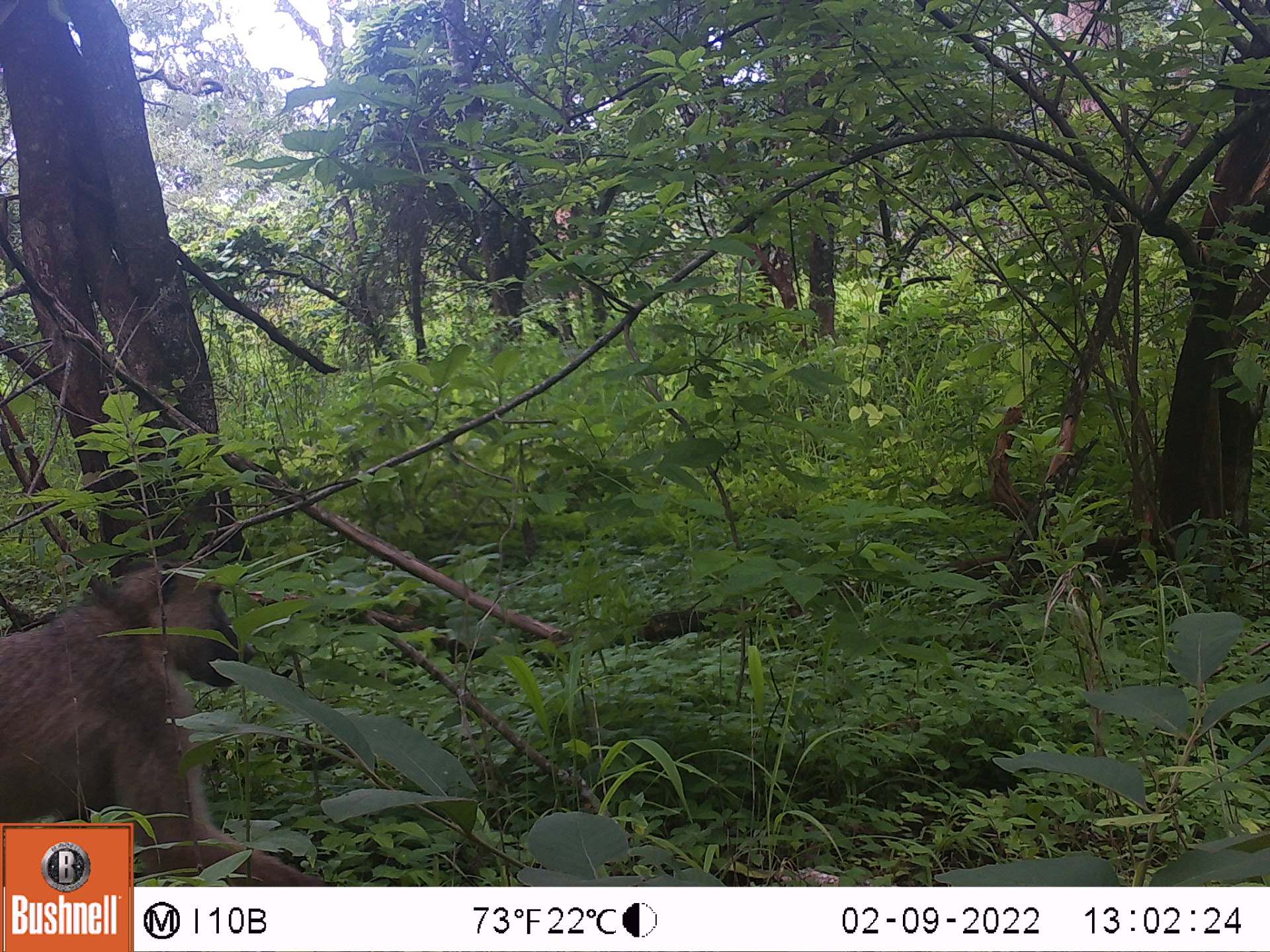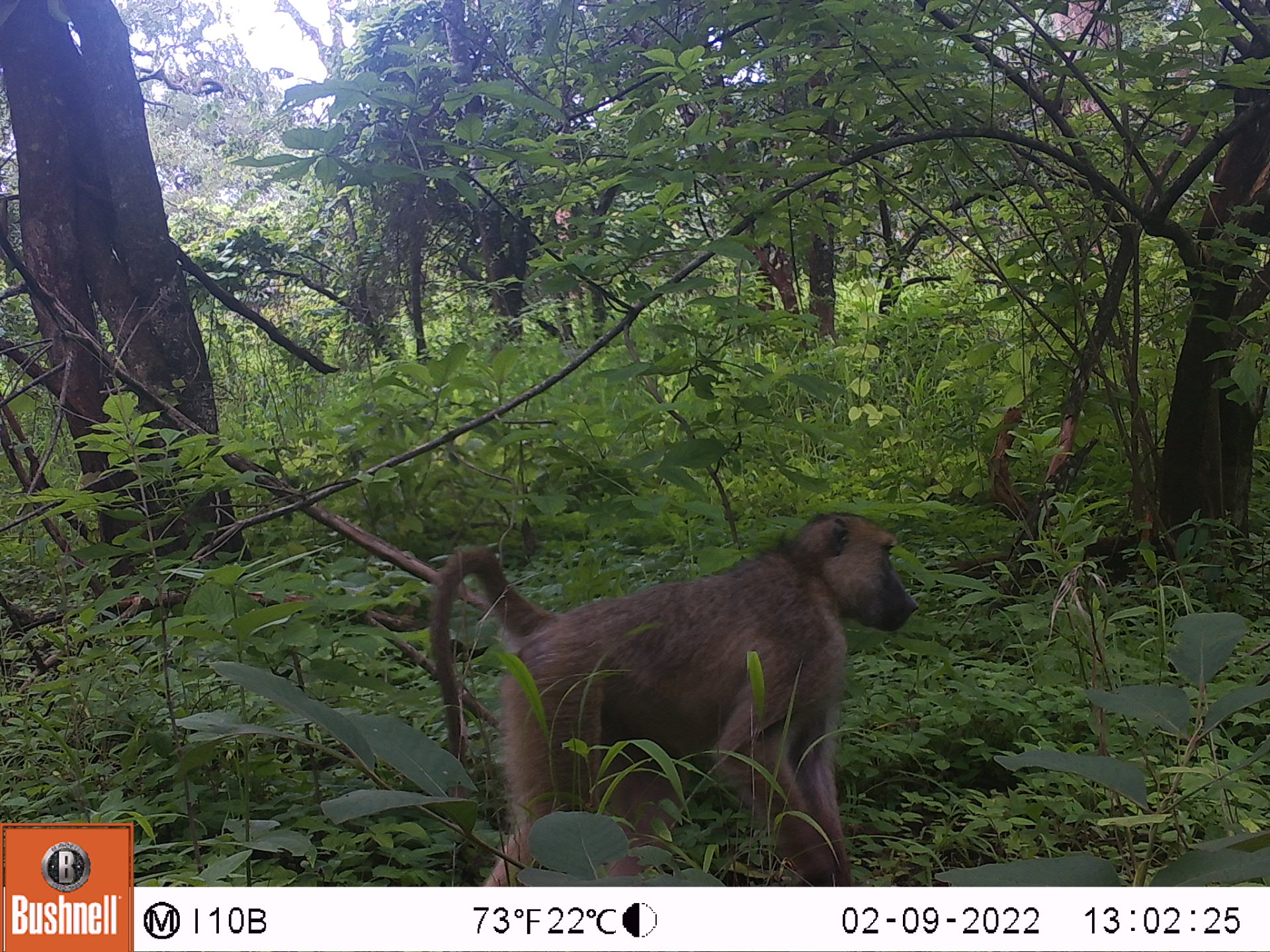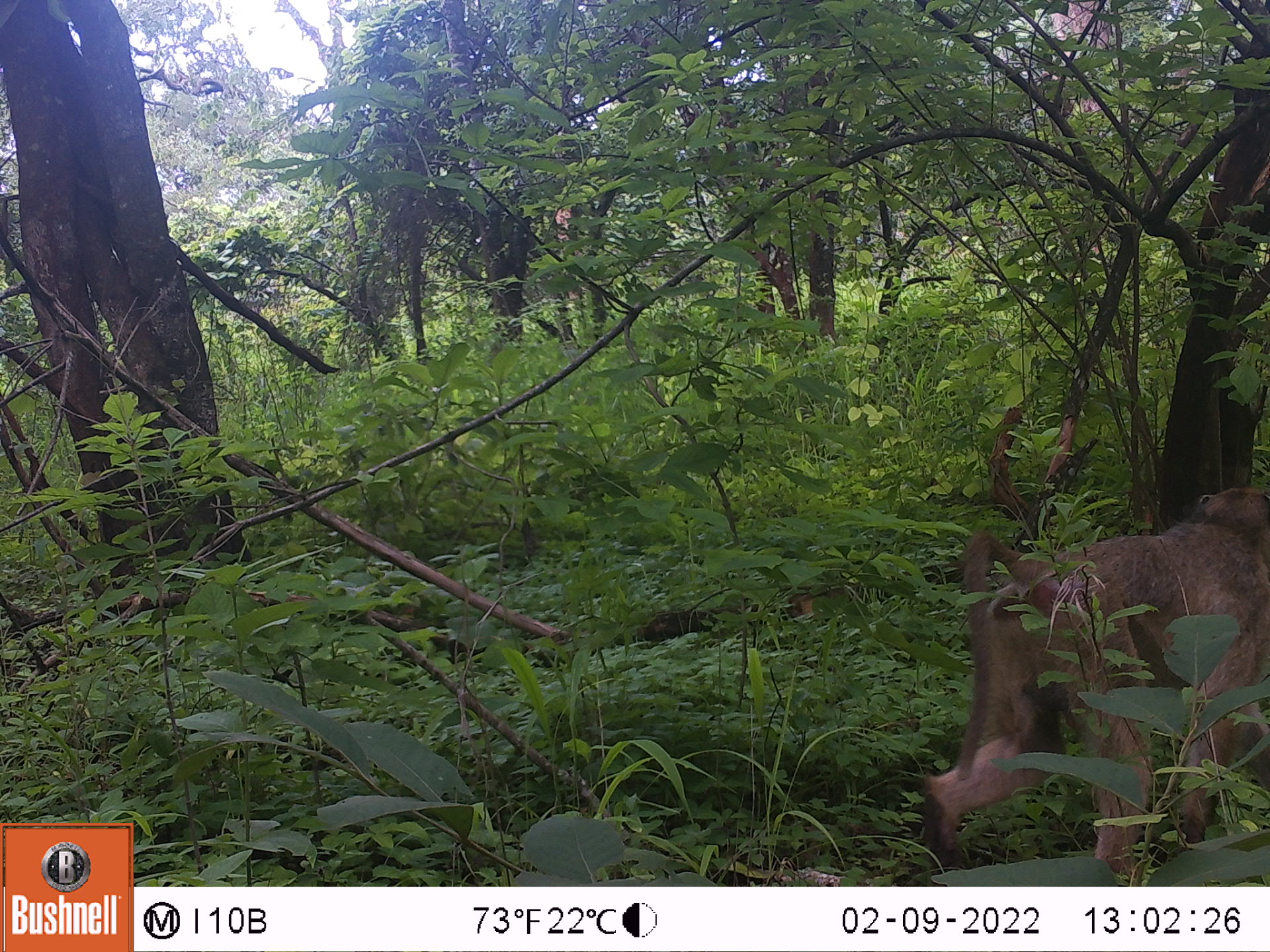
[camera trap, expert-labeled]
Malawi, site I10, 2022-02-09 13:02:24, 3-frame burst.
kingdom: Animalia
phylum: Chordata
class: Mammalia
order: Primates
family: Cercopithecidae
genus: Papio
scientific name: Papio cynocephalus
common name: yellow baboon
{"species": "yellow baboon (Papio cynocephalus)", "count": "1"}